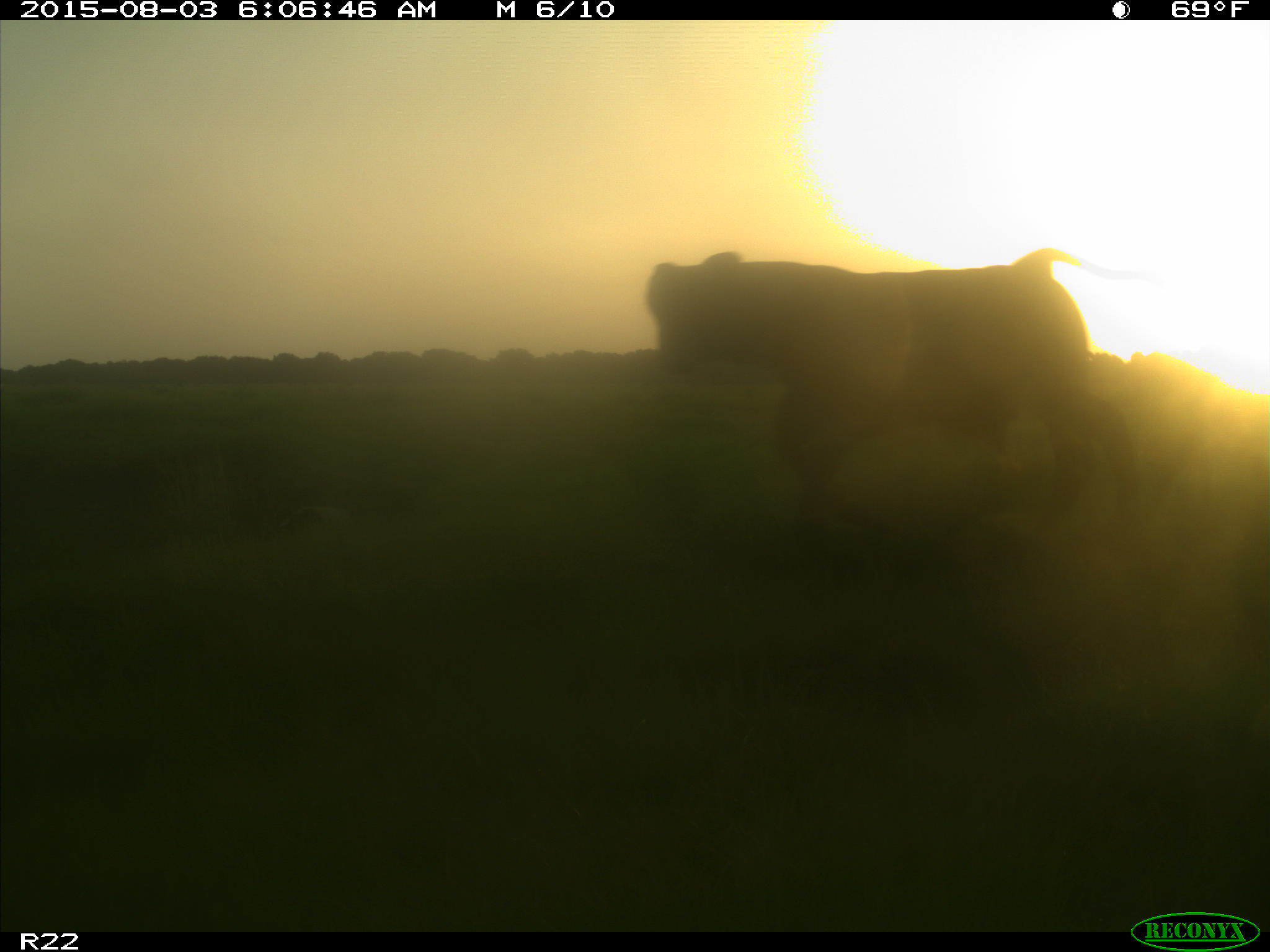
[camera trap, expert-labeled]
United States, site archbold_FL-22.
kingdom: Animalia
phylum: Chordata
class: Mammalia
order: Artiodactyla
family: Bovidae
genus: Bos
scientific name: Bos taurus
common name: domestic cow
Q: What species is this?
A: Bos taurus (domestic cow).